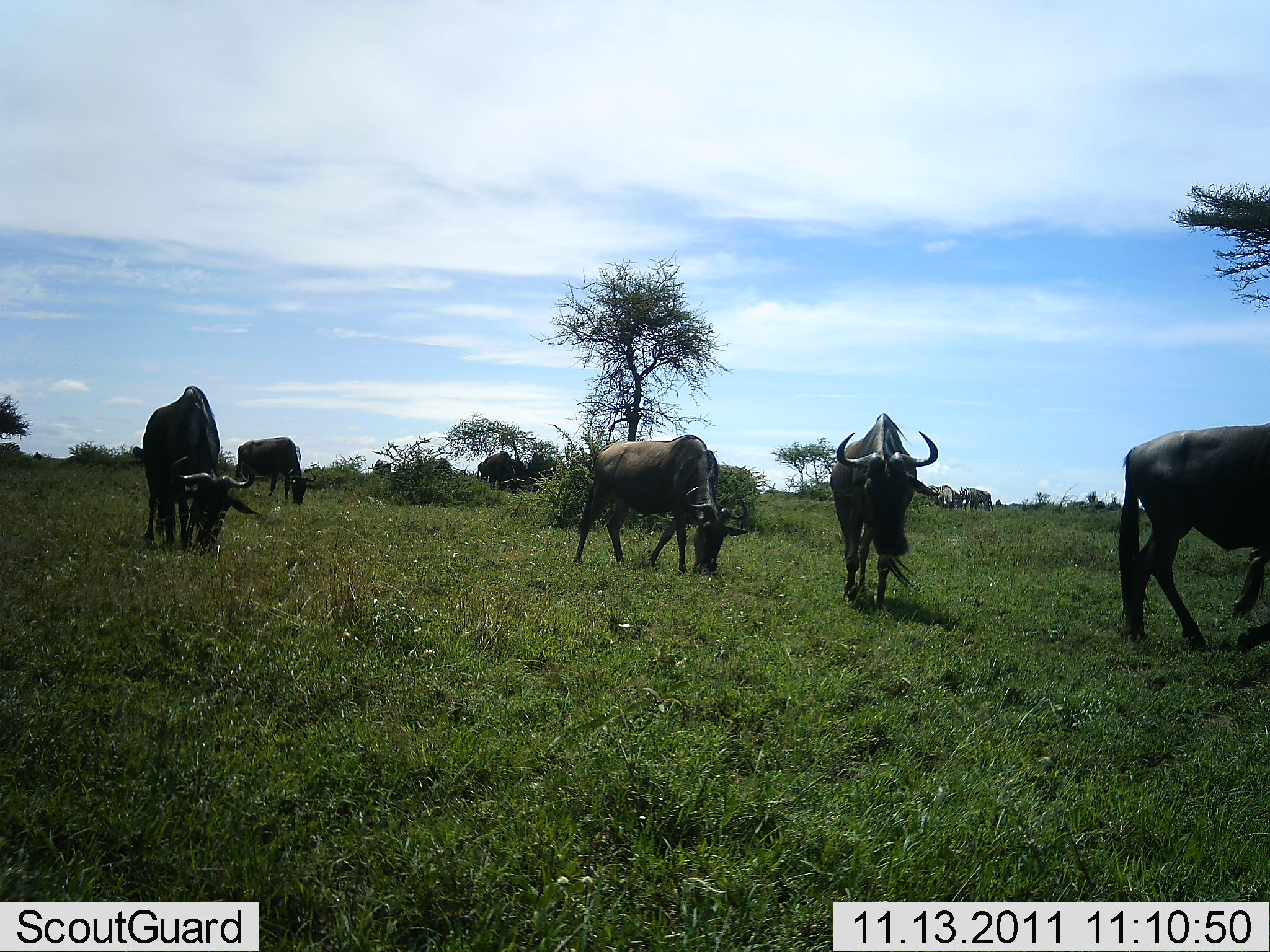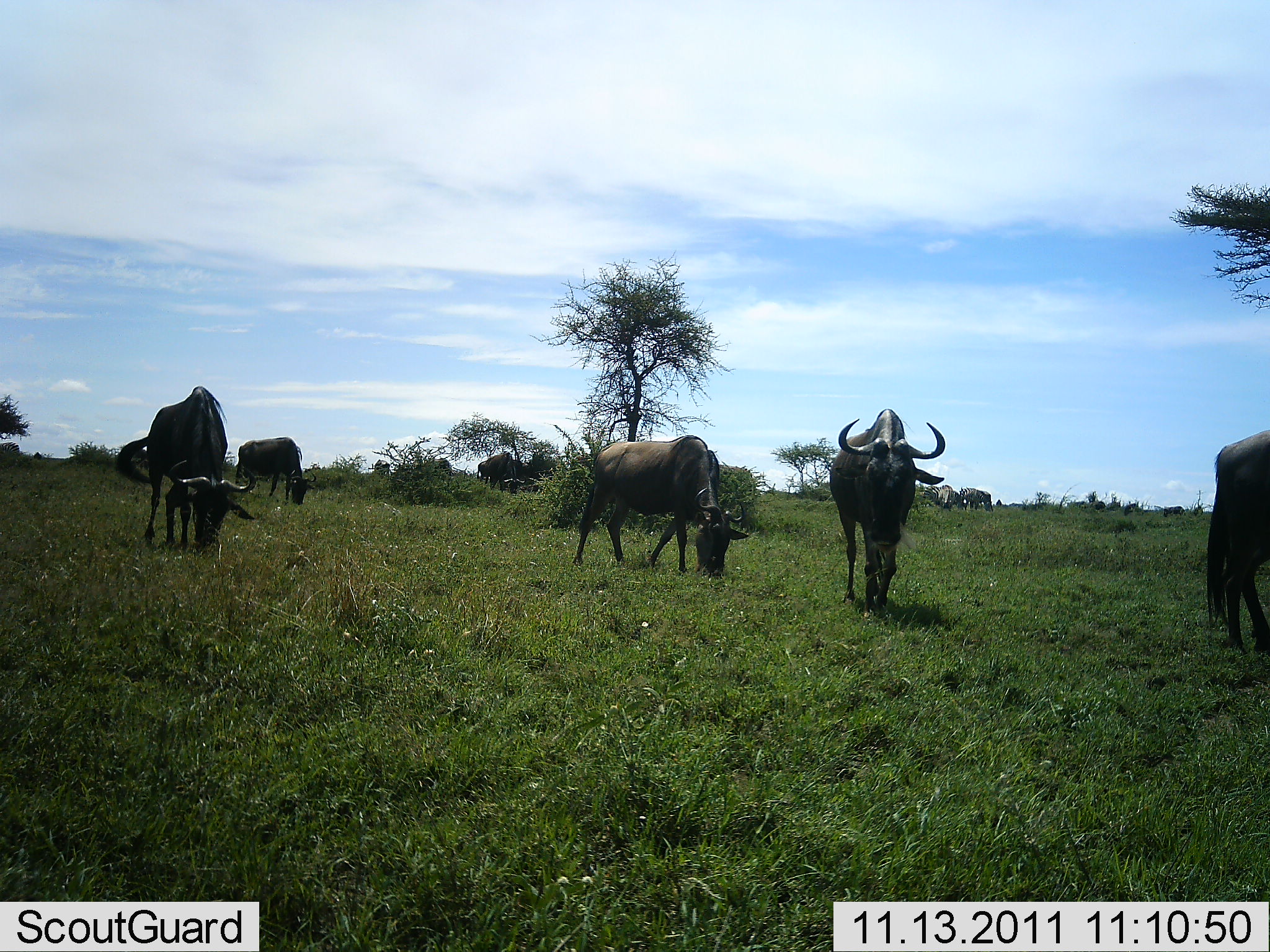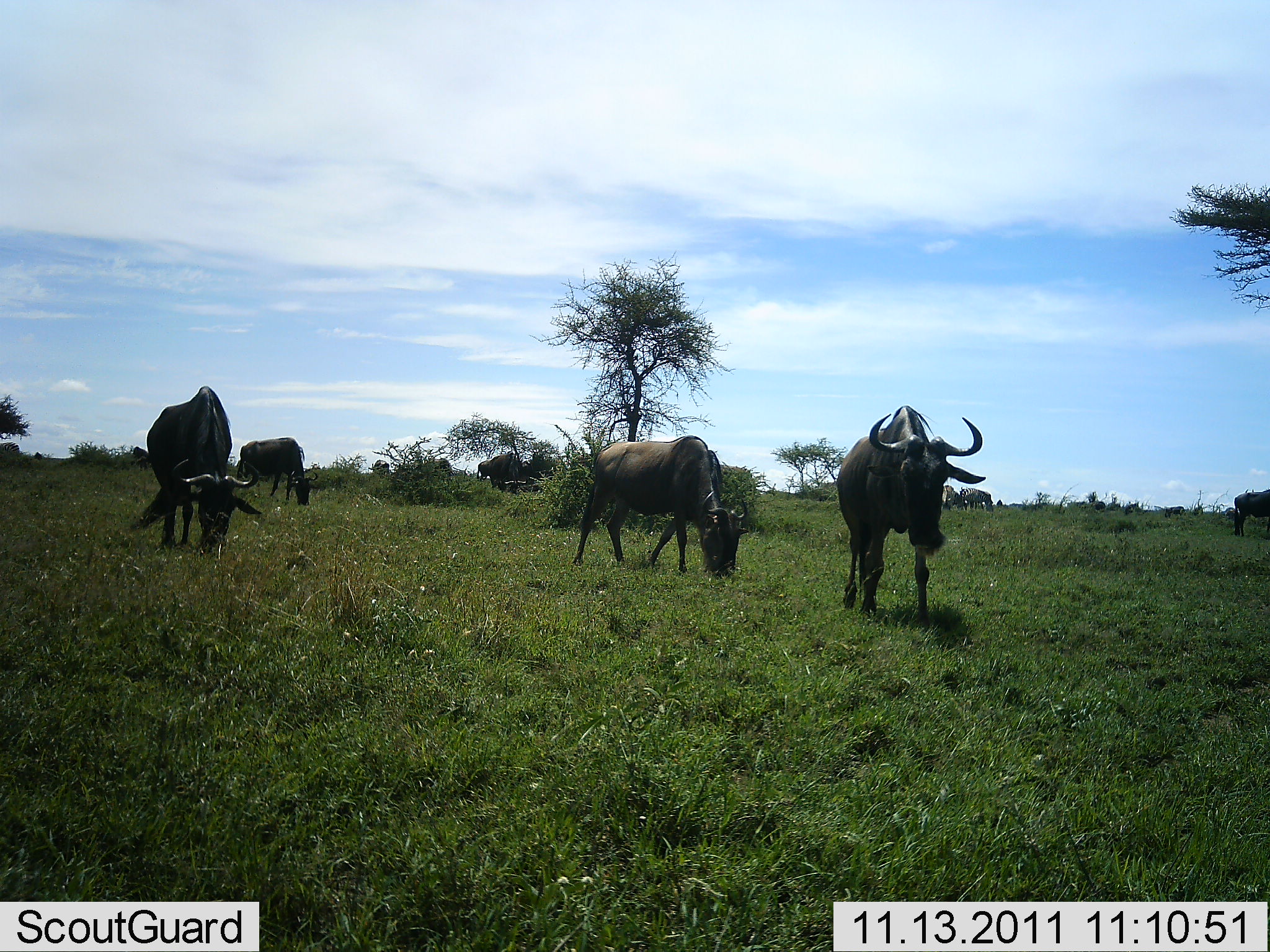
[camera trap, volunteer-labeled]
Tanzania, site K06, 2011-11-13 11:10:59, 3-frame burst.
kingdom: Animalia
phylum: Chordata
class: Mammalia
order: Artiodactyla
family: Bovidae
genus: Connochaetes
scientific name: Connochaetes taurinus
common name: blue wildebeest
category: wildebeest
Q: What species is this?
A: Wildebeest (blue wildebeest) (Connochaetes taurinus).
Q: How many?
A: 6.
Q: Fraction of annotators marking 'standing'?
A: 27%.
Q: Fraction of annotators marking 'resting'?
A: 0%.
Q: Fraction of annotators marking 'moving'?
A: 36%.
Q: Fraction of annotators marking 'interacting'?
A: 0%.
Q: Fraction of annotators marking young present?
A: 0%.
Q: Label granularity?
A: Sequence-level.